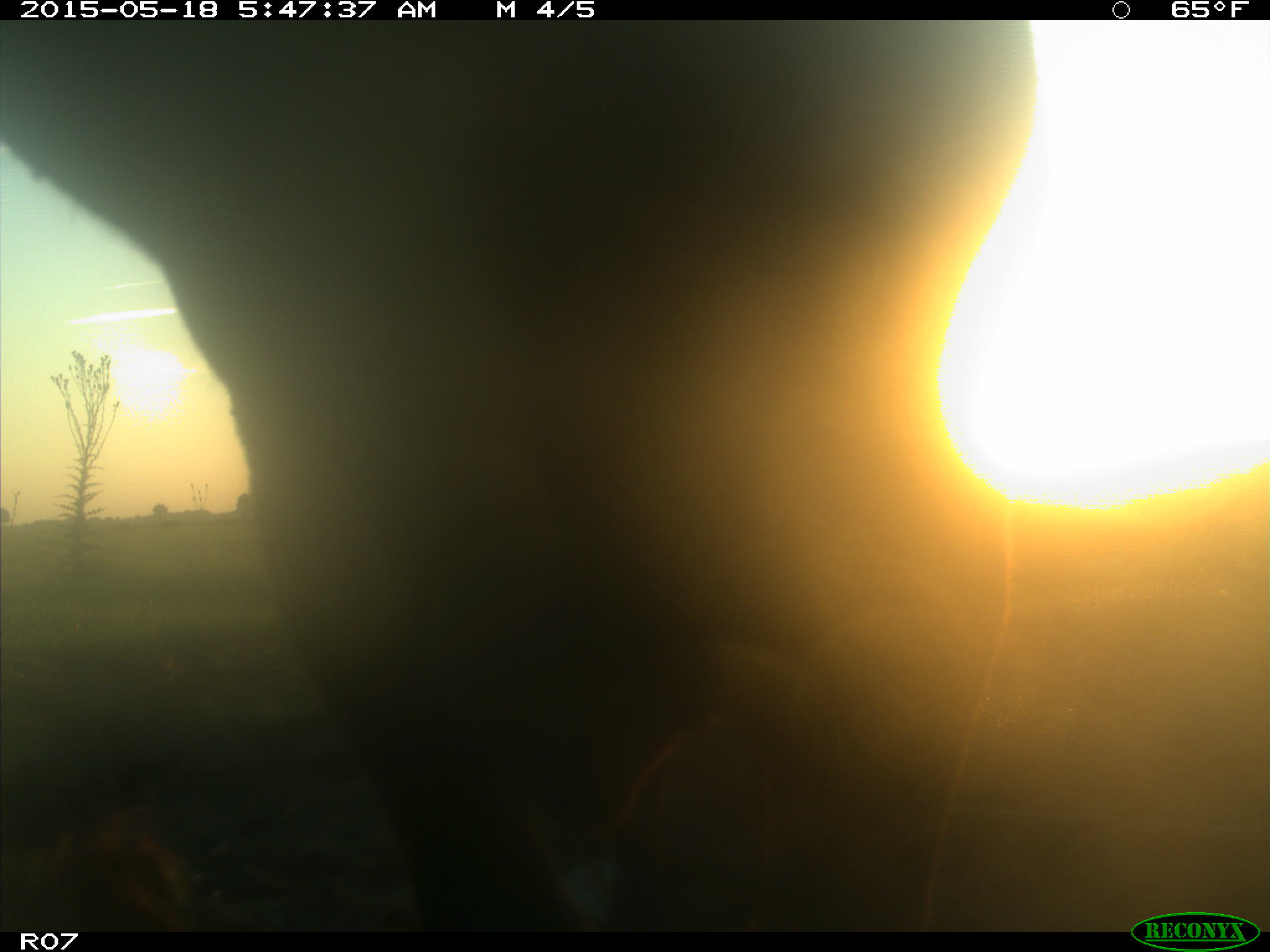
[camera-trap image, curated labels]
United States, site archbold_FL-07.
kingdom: Animalia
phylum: Chordata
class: Mammalia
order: Artiodactyla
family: Bovidae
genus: Bos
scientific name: Bos taurus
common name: domestic cow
Bos taurus (domestic cow).